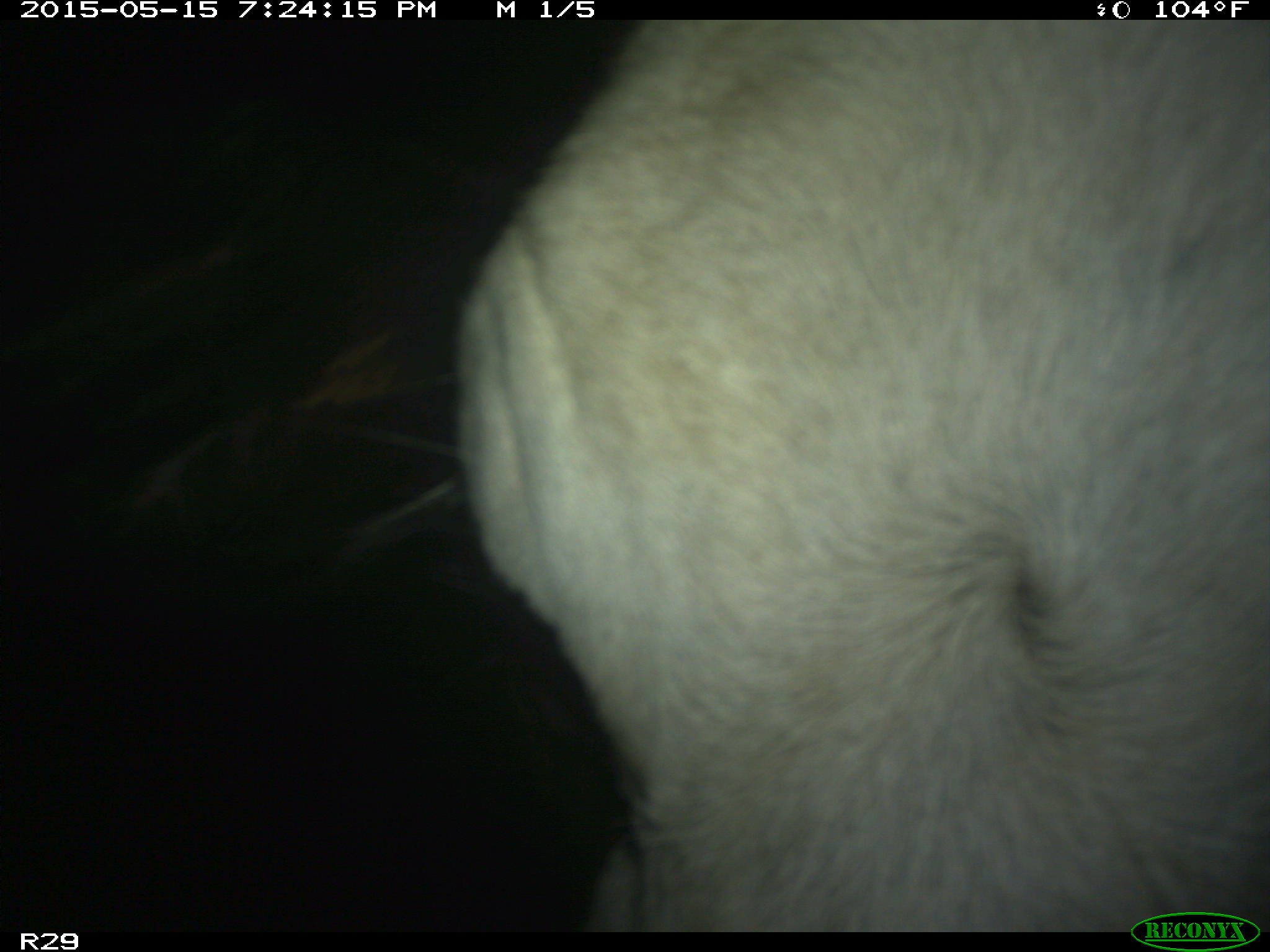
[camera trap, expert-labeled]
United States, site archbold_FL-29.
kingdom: Animalia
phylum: Chordata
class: Mammalia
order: Artiodactyla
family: Bovidae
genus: Bos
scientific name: Bos taurus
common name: domestic cow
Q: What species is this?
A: Bos taurus (domestic cow).